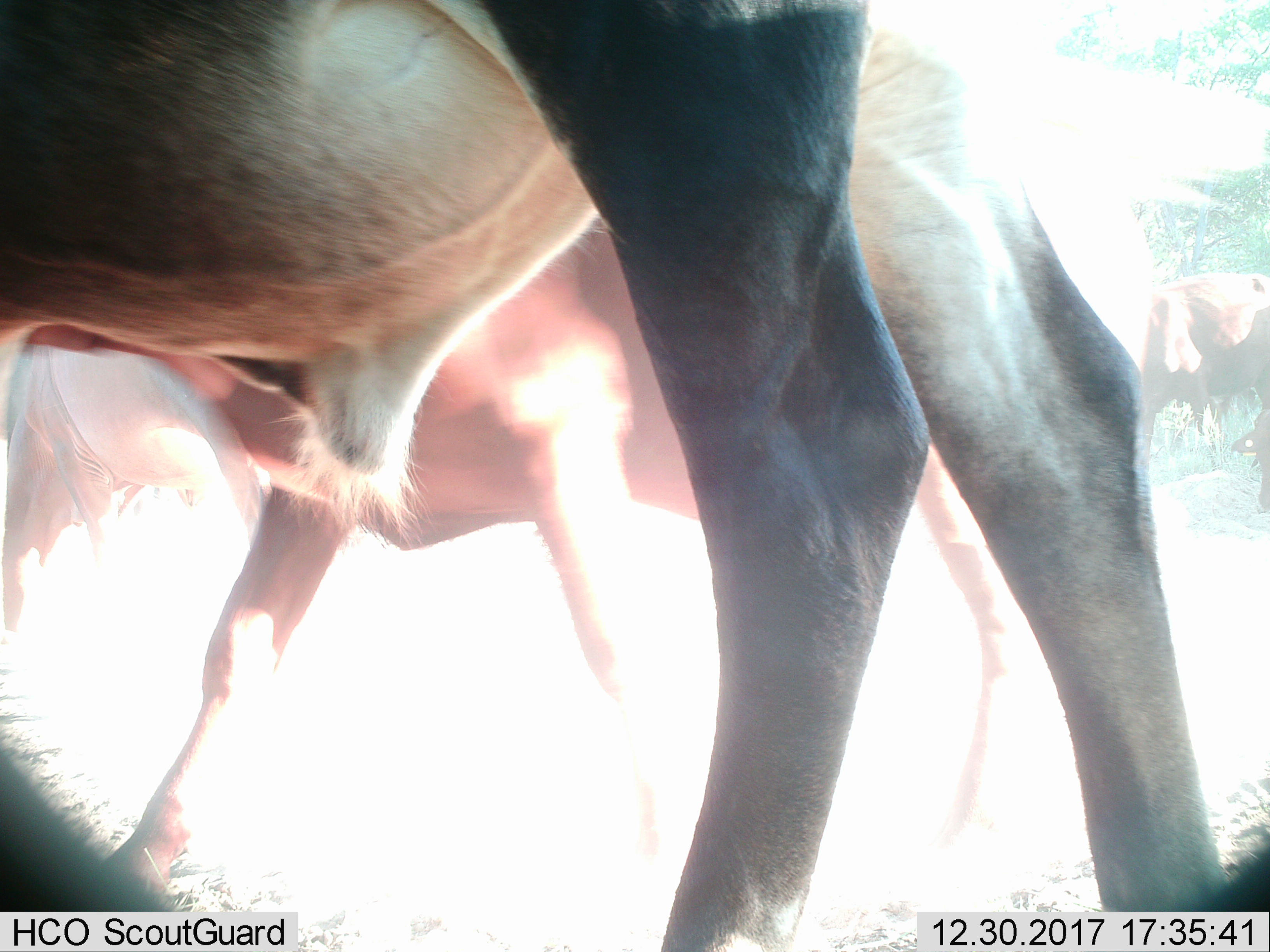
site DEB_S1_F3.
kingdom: Animalia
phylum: Chordata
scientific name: Vertebrata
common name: domestic animal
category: domesticanimal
Domesticanimal (domestic animal) (Vertebrata), count 5. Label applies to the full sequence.